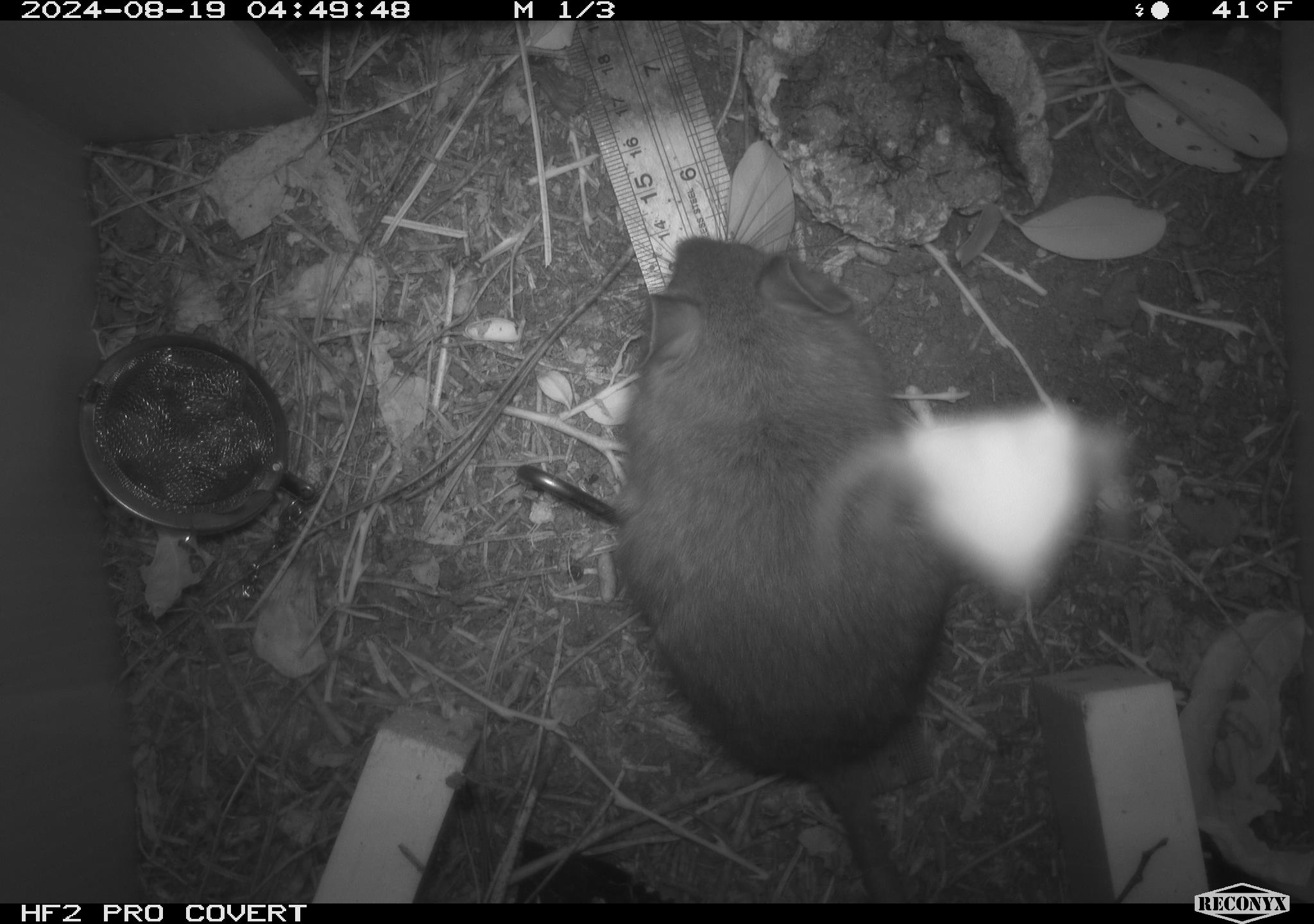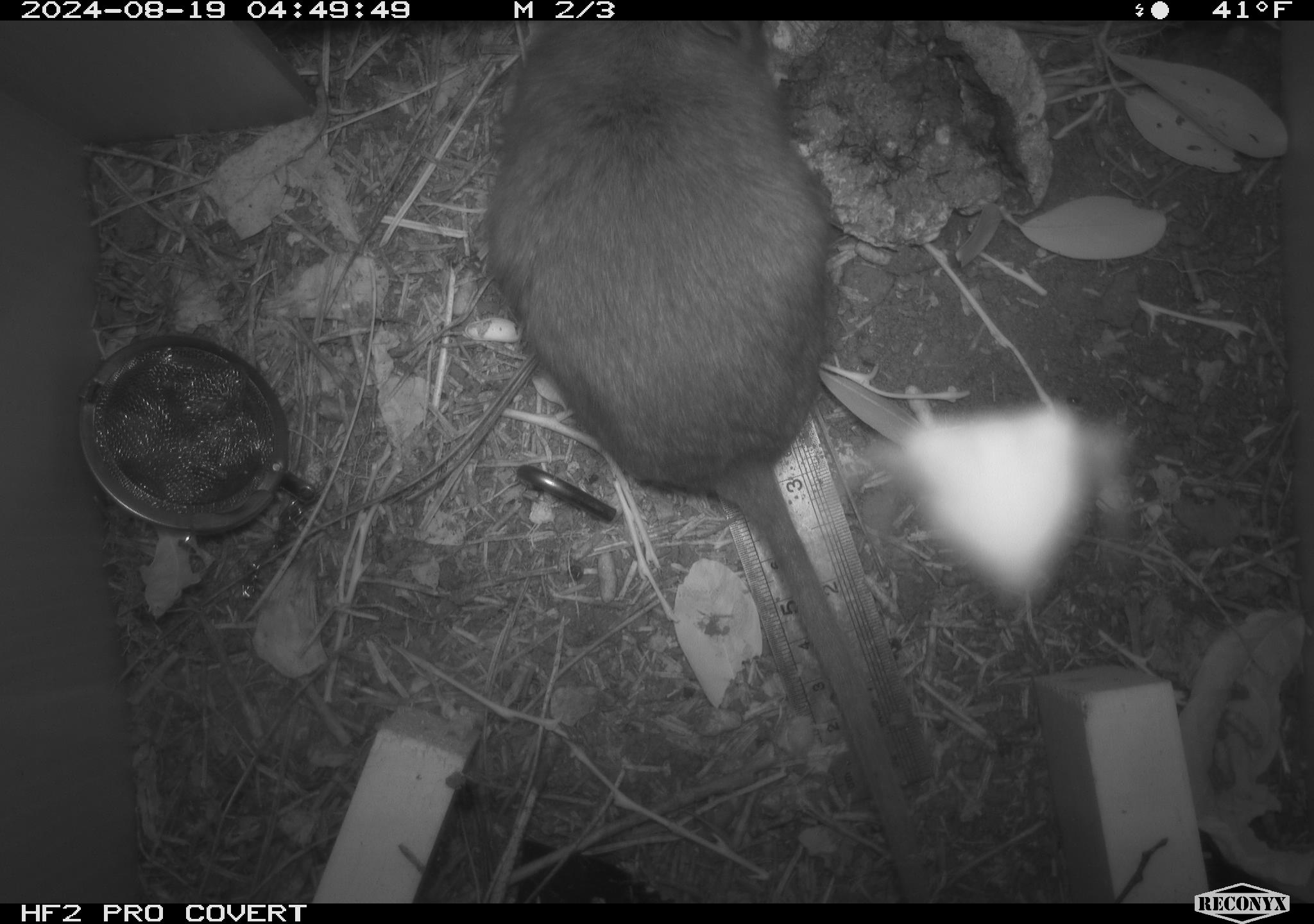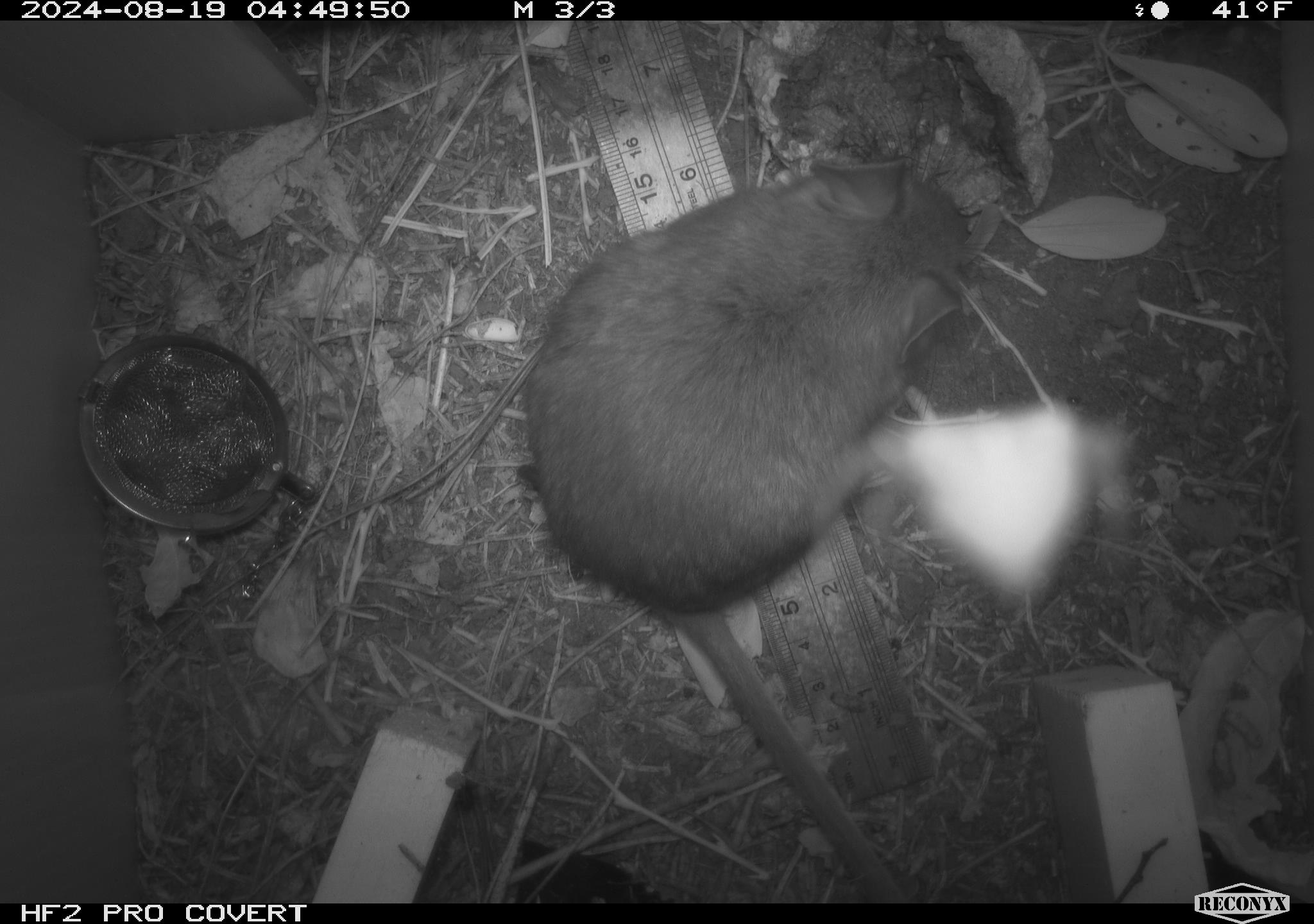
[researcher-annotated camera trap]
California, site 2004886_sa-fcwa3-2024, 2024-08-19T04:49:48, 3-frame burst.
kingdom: Animalia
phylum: Chordata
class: Mammalia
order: Rodentia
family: Cricetidae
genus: Neotoma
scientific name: Neotoma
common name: pack rat or woodrat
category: neotoma species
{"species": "neotoma species (pack rat or woodrat) (Neotoma)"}